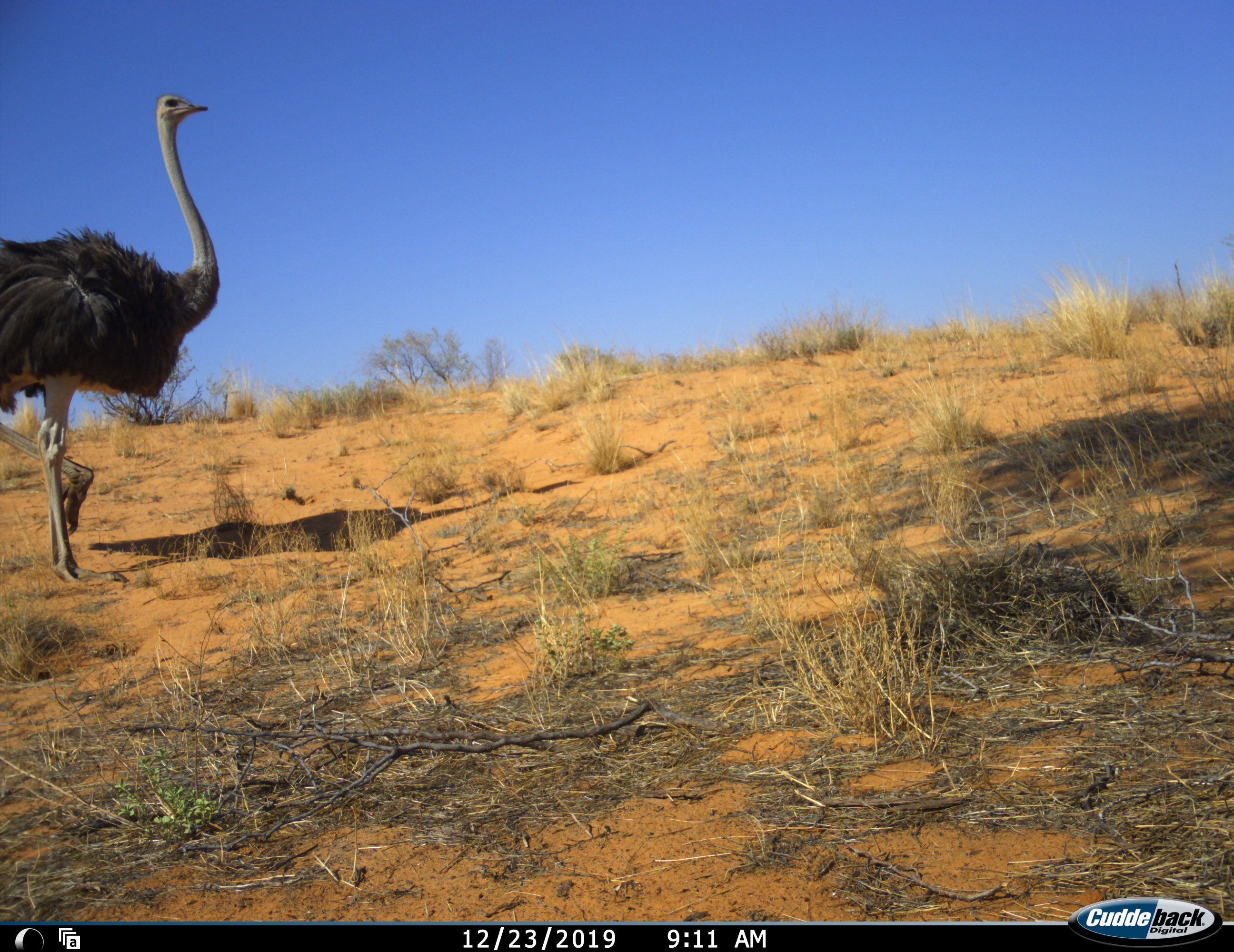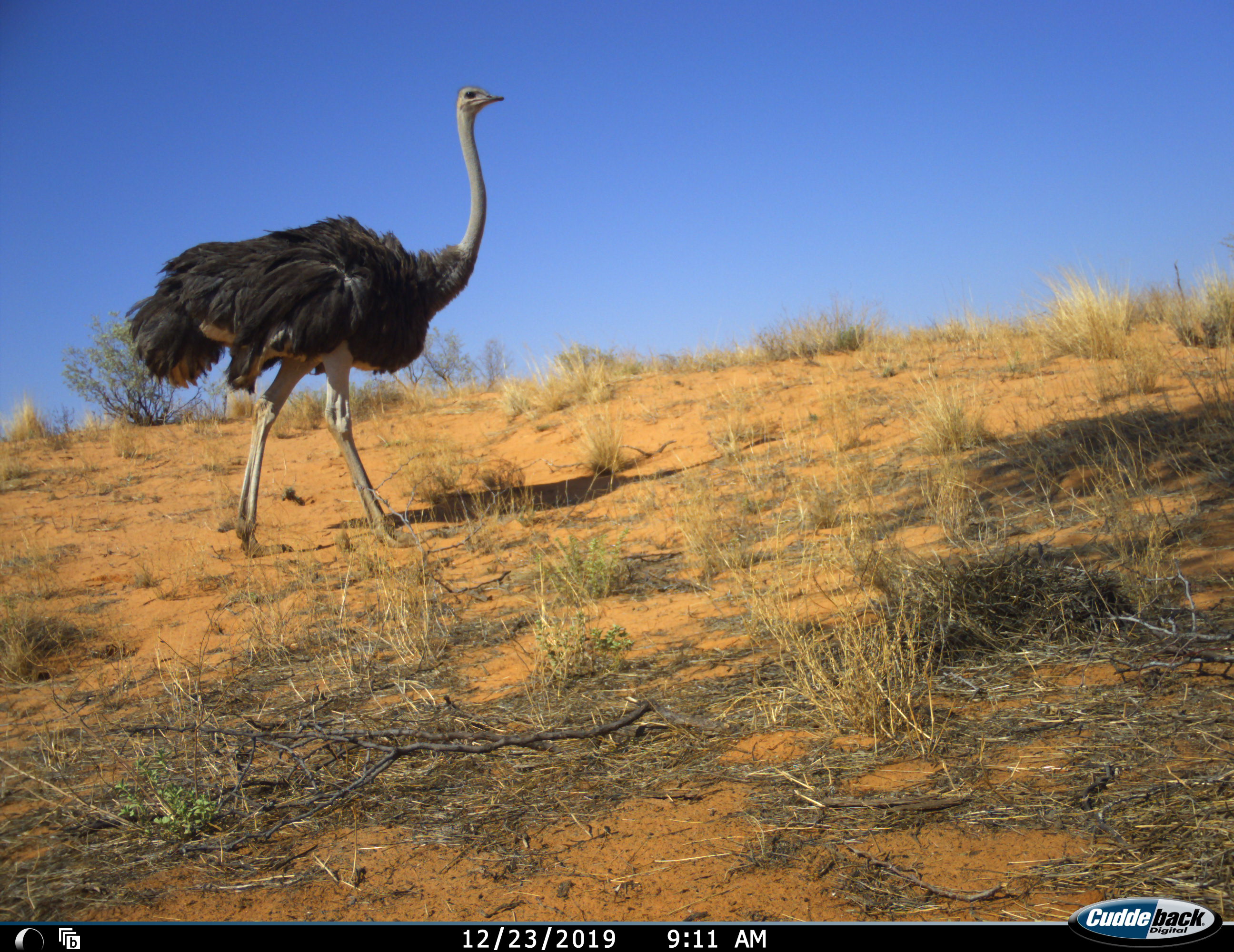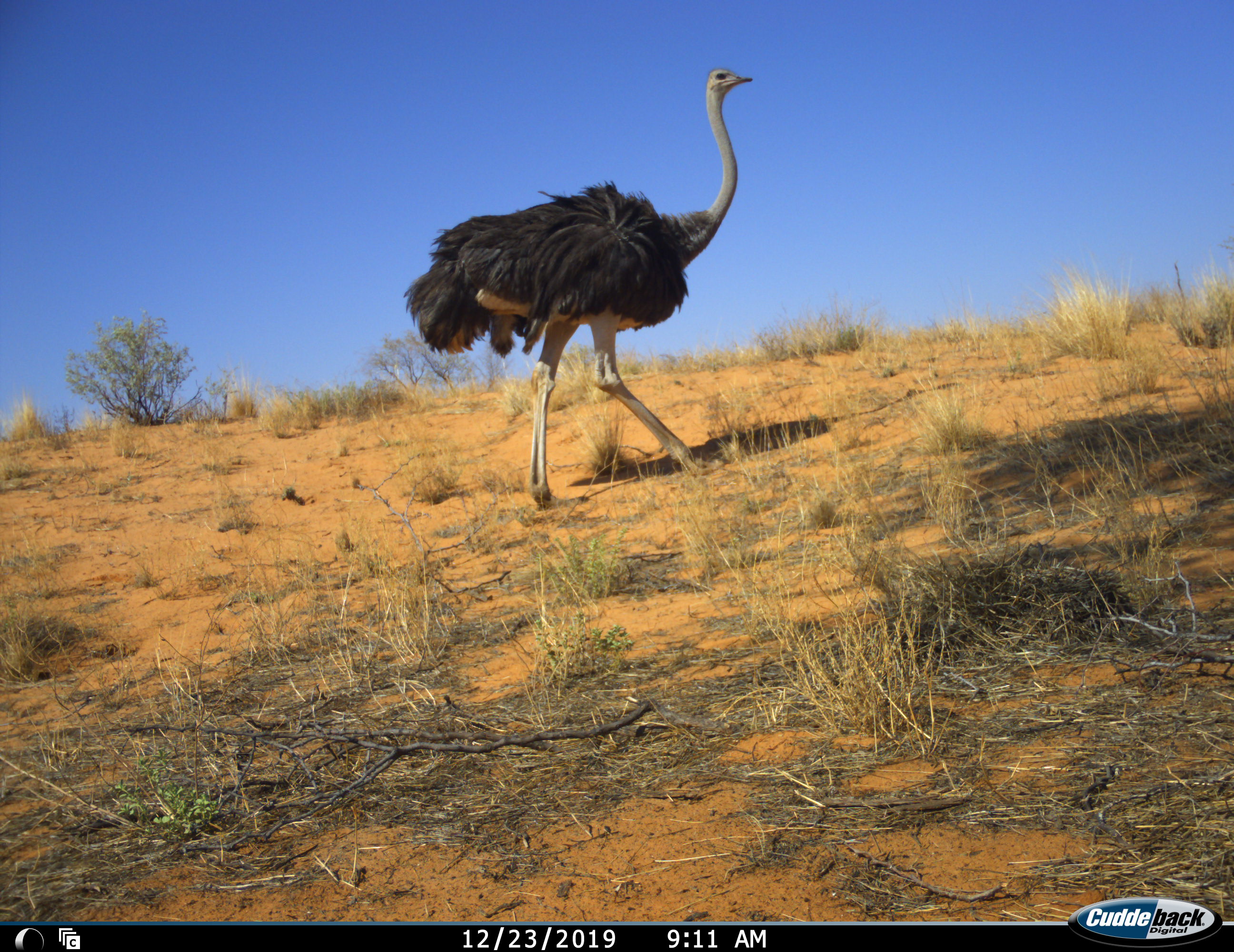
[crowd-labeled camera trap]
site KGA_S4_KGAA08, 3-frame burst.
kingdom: Animalia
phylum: Chordata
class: Aves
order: Struthioniformes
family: Struthionidae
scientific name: Struthionidae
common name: ostrich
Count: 1.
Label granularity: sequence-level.